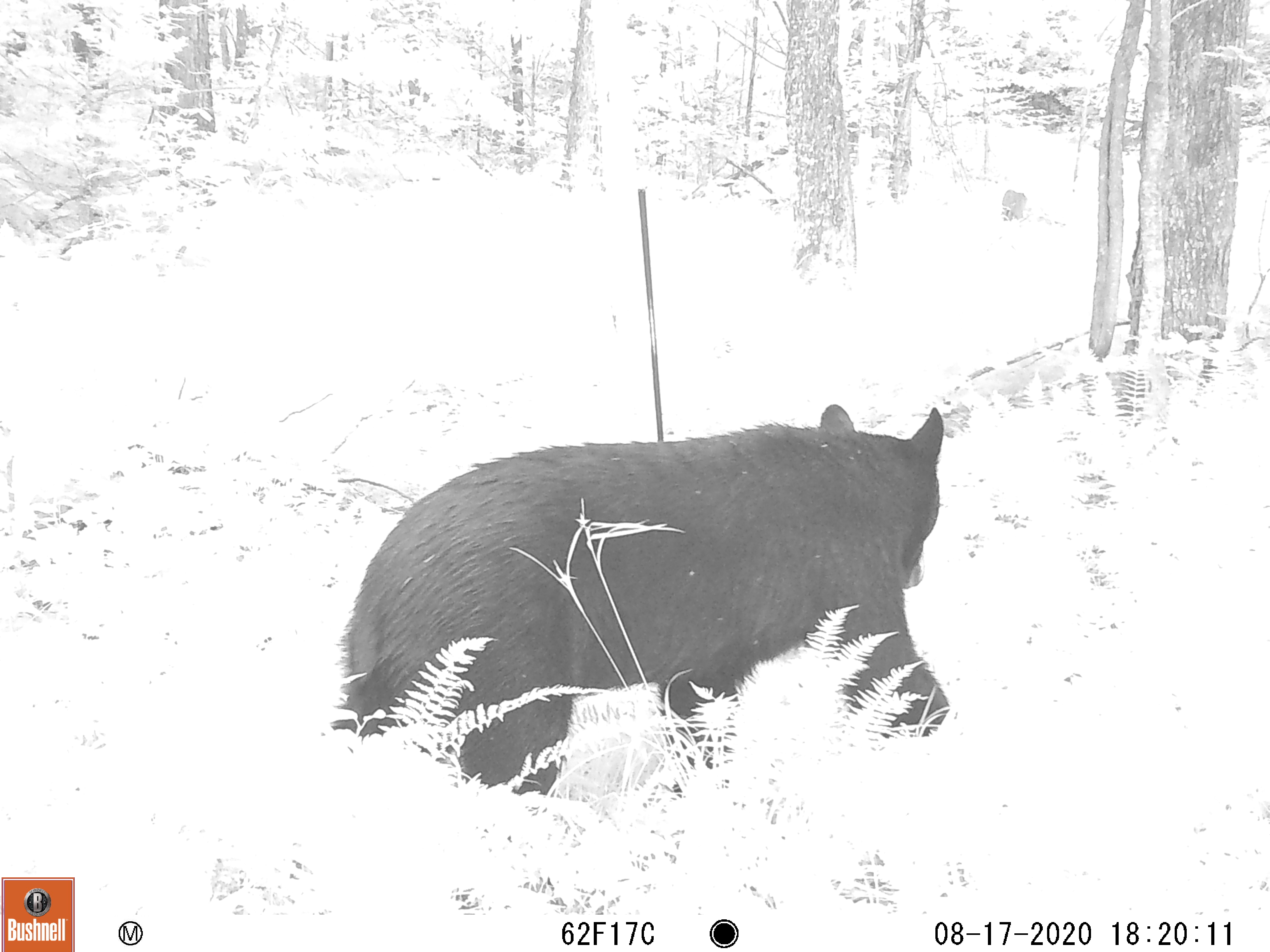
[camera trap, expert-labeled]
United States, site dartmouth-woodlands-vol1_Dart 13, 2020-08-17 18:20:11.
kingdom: Animalia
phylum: Chordata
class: Mammalia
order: Carnivora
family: Ursidae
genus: Ursus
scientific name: Ursus americanus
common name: black bear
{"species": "black bear (Ursus americanus)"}